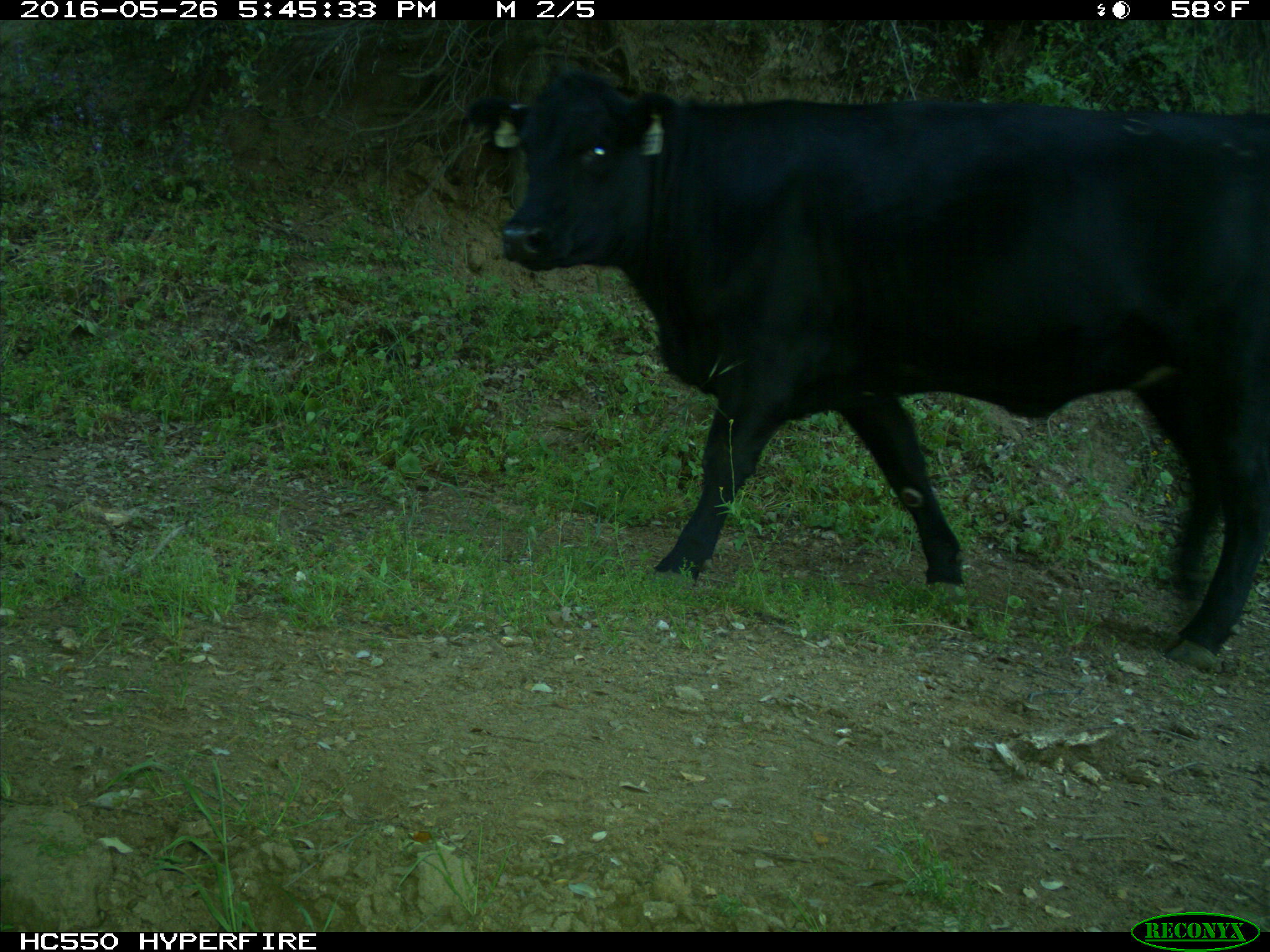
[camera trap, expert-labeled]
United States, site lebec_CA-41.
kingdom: Animalia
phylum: Chordata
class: Mammalia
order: Artiodactyla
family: Bovidae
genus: Bos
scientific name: Bos taurus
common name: domestic cow